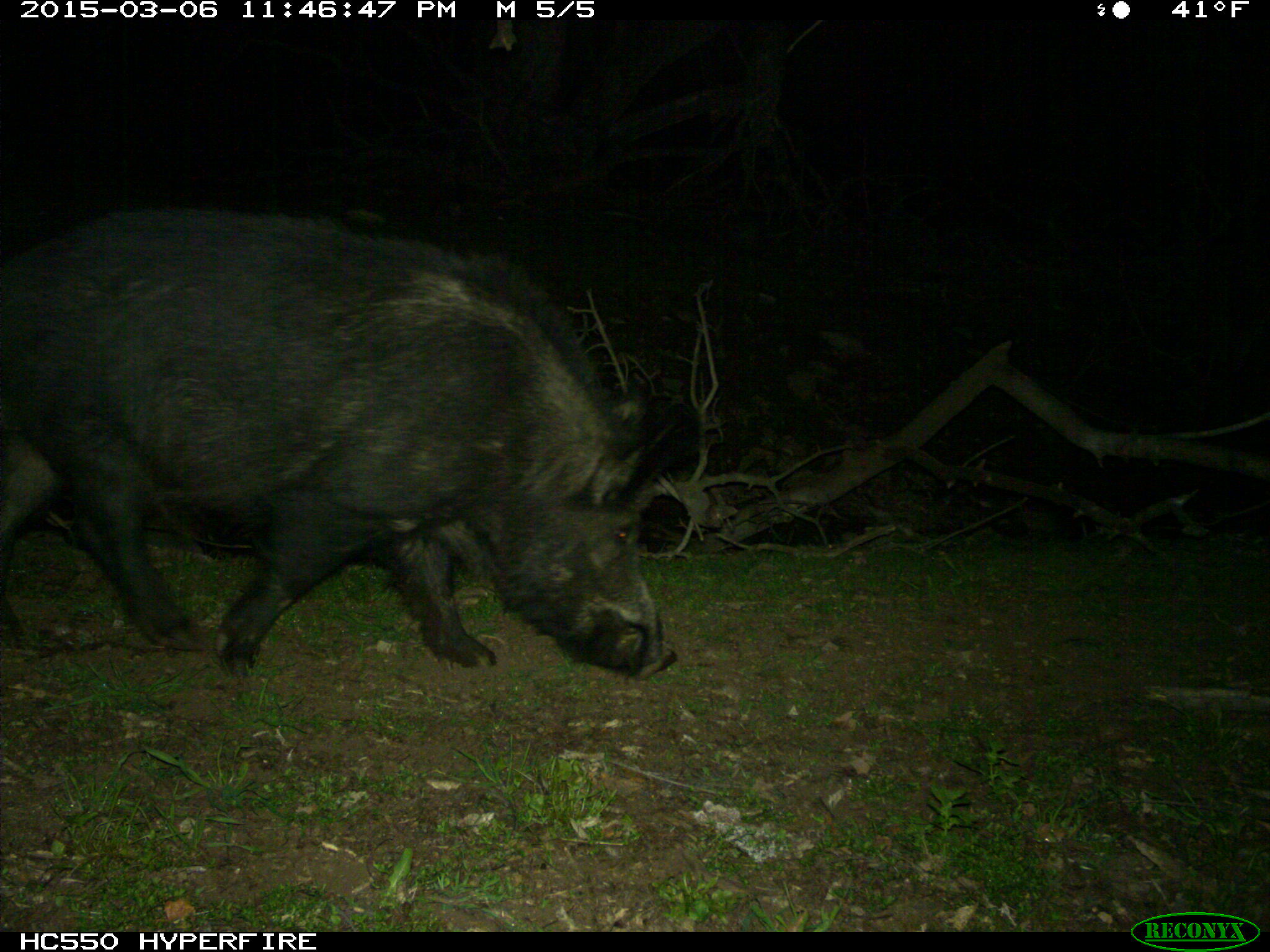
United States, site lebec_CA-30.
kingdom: Animalia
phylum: Chordata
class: Mammalia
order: Artiodactyla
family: Suidae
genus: Sus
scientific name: Sus scrofa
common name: wild boar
Sus scrofa (wild boar).